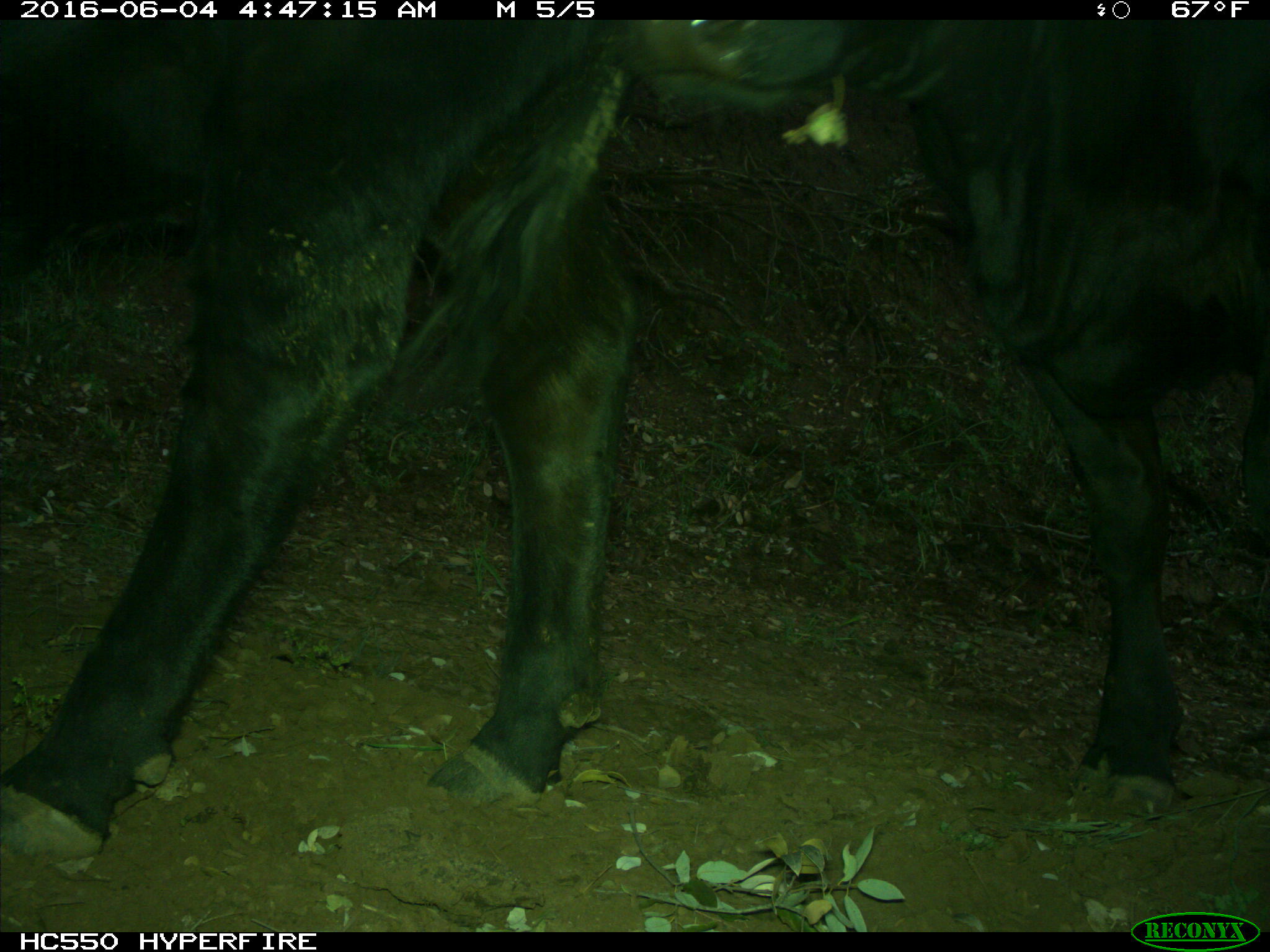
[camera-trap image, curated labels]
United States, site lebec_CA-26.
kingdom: Animalia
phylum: Chordata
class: Mammalia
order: Artiodactyla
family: Bovidae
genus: Bos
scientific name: Bos taurus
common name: domestic cow